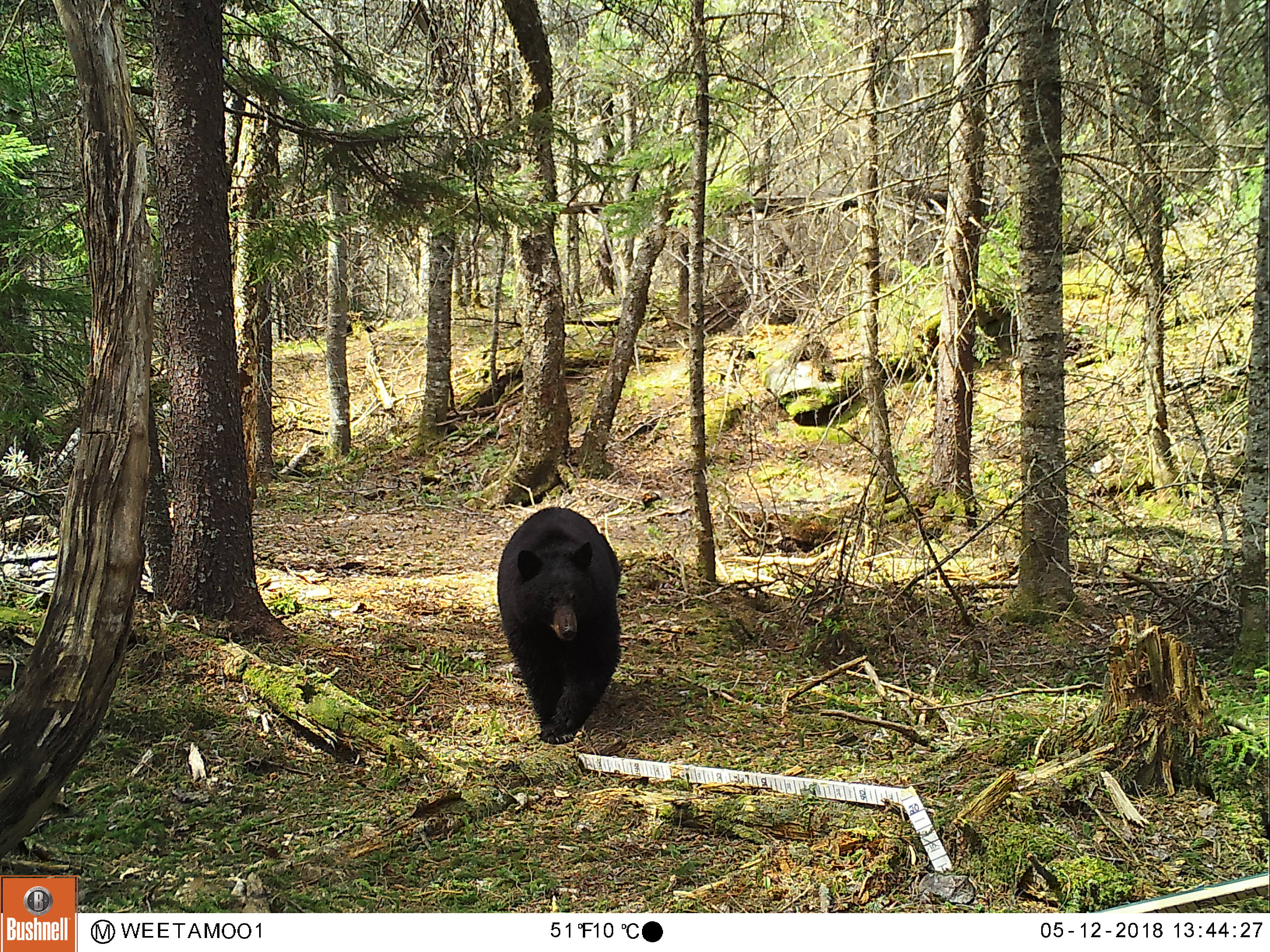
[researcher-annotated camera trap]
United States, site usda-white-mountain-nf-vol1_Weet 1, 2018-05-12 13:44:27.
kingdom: Animalia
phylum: Chordata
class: Mammalia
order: Carnivora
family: Ursidae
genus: Ursus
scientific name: Ursus americanus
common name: black bear